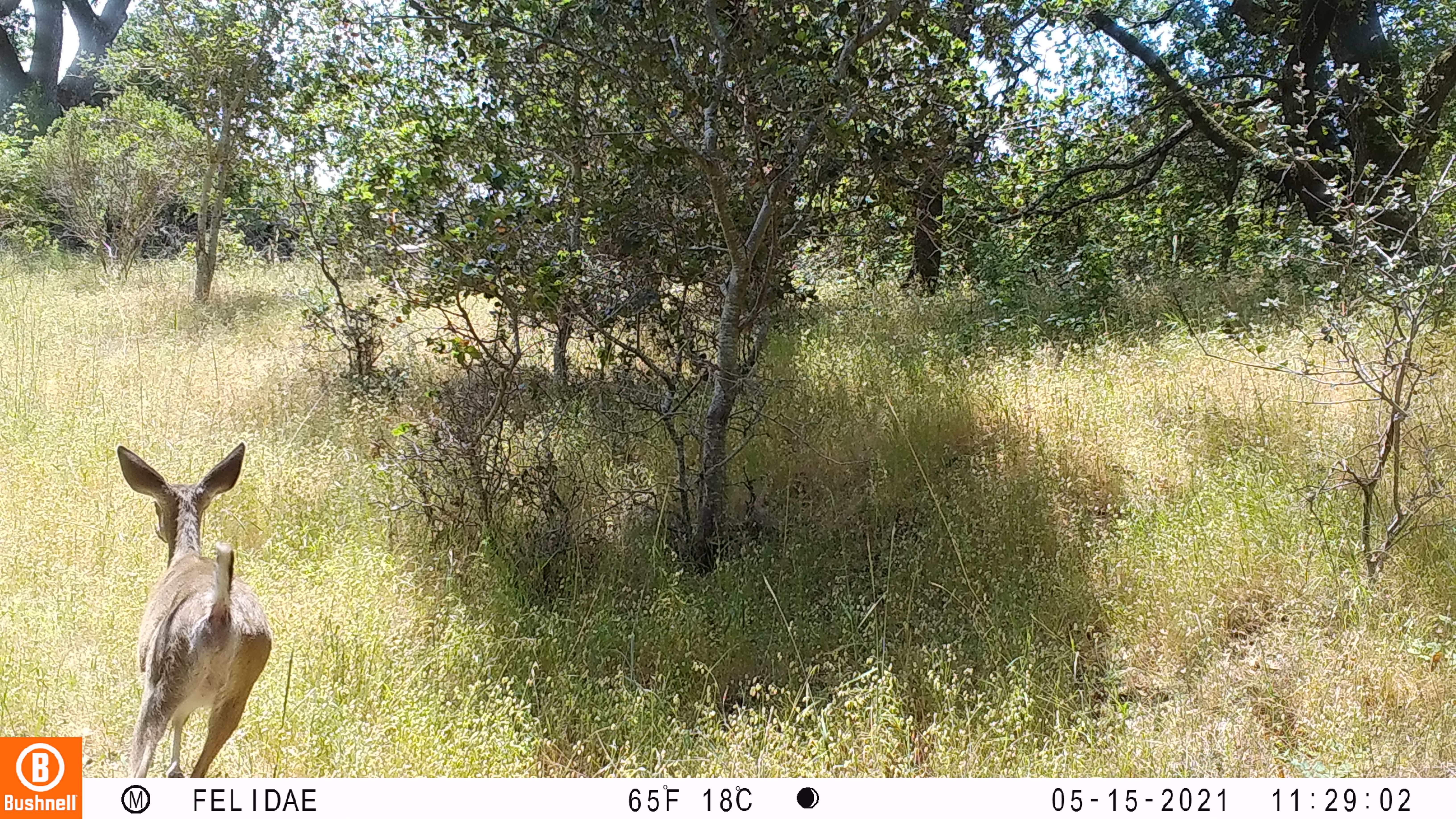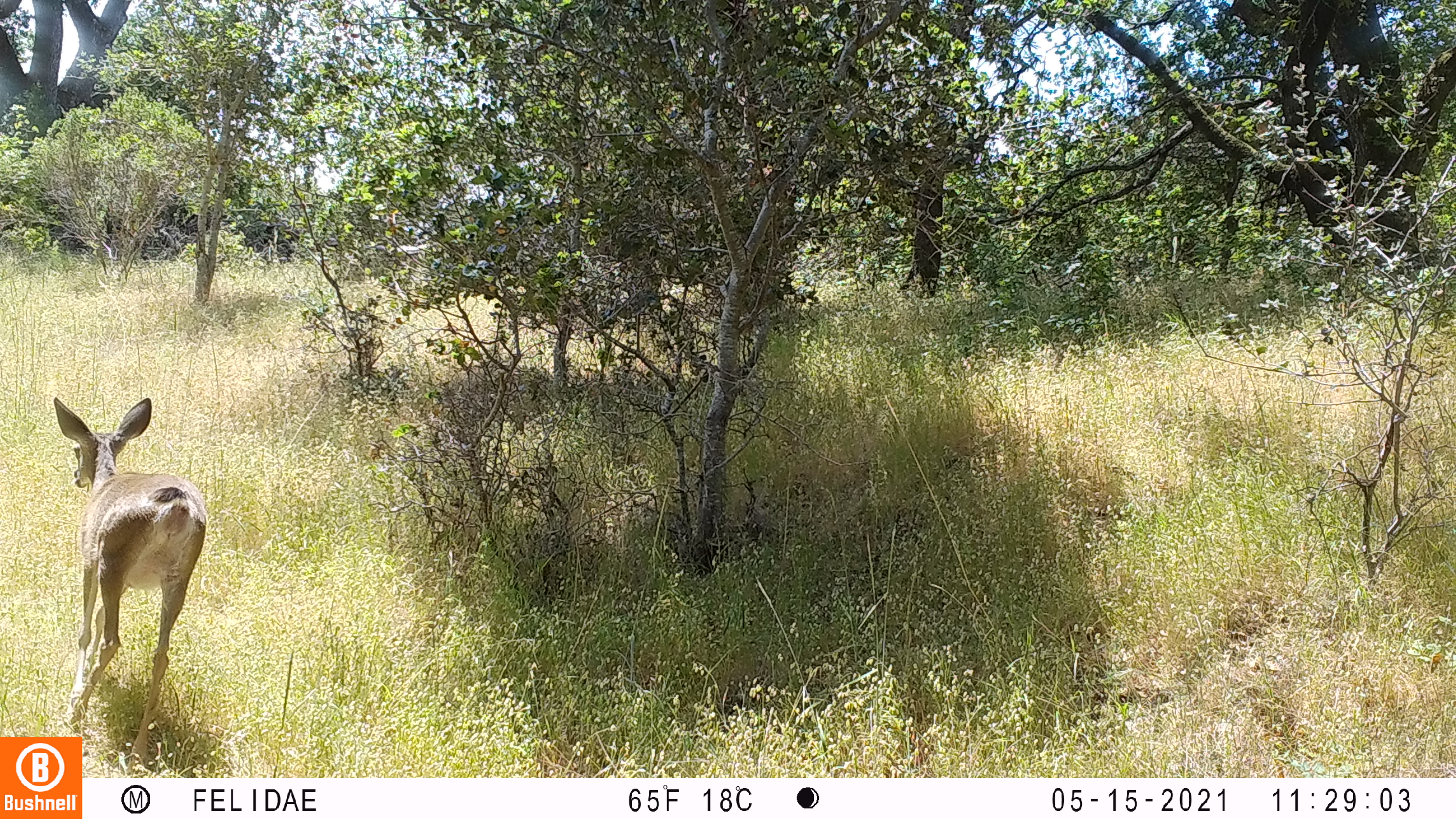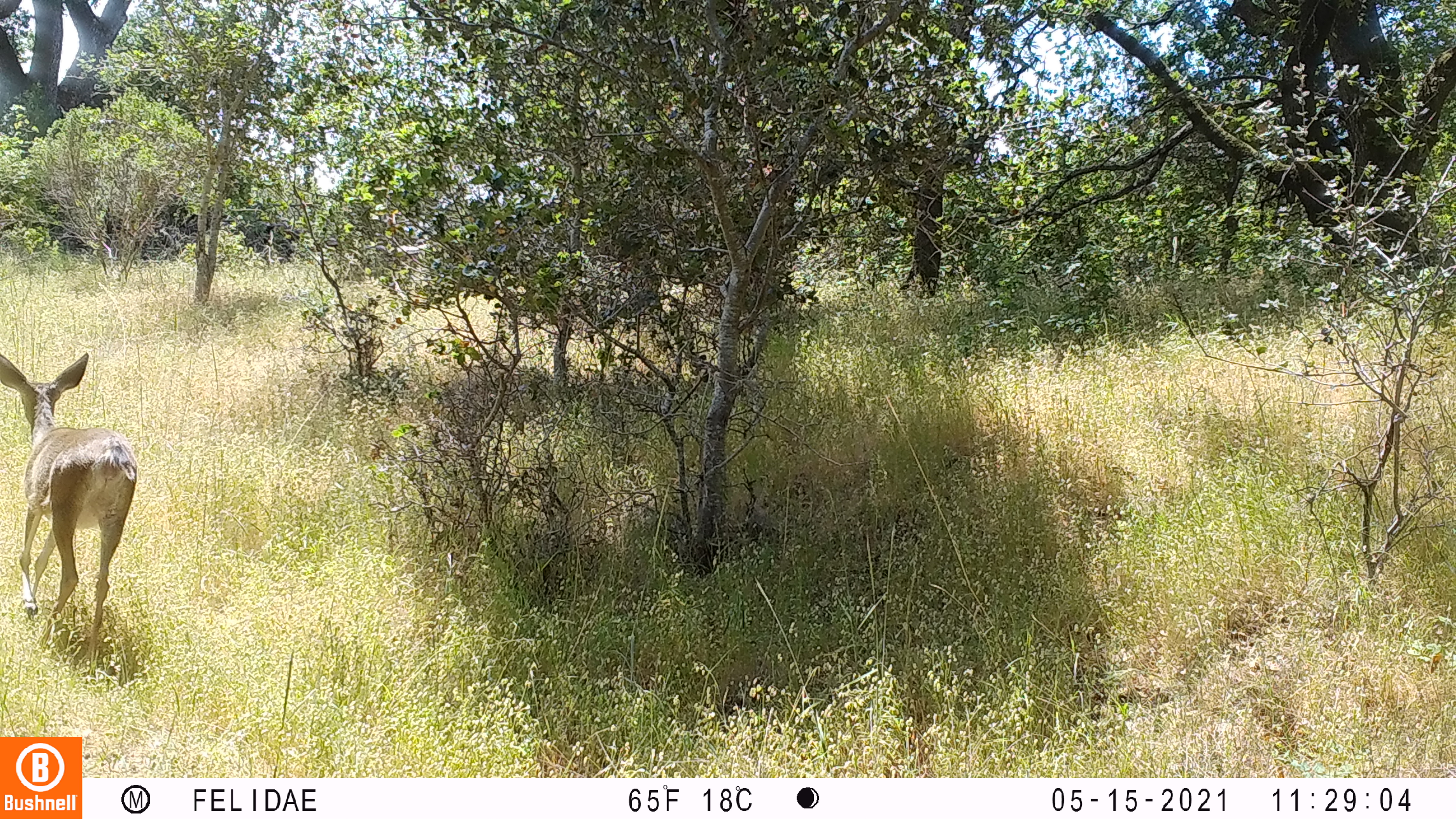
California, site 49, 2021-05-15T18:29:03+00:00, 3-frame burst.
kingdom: Animalia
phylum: Chordata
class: Mammalia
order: Artiodactyla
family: Cervidae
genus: Odocoileus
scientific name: Odocoileus hemionus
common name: mule deer